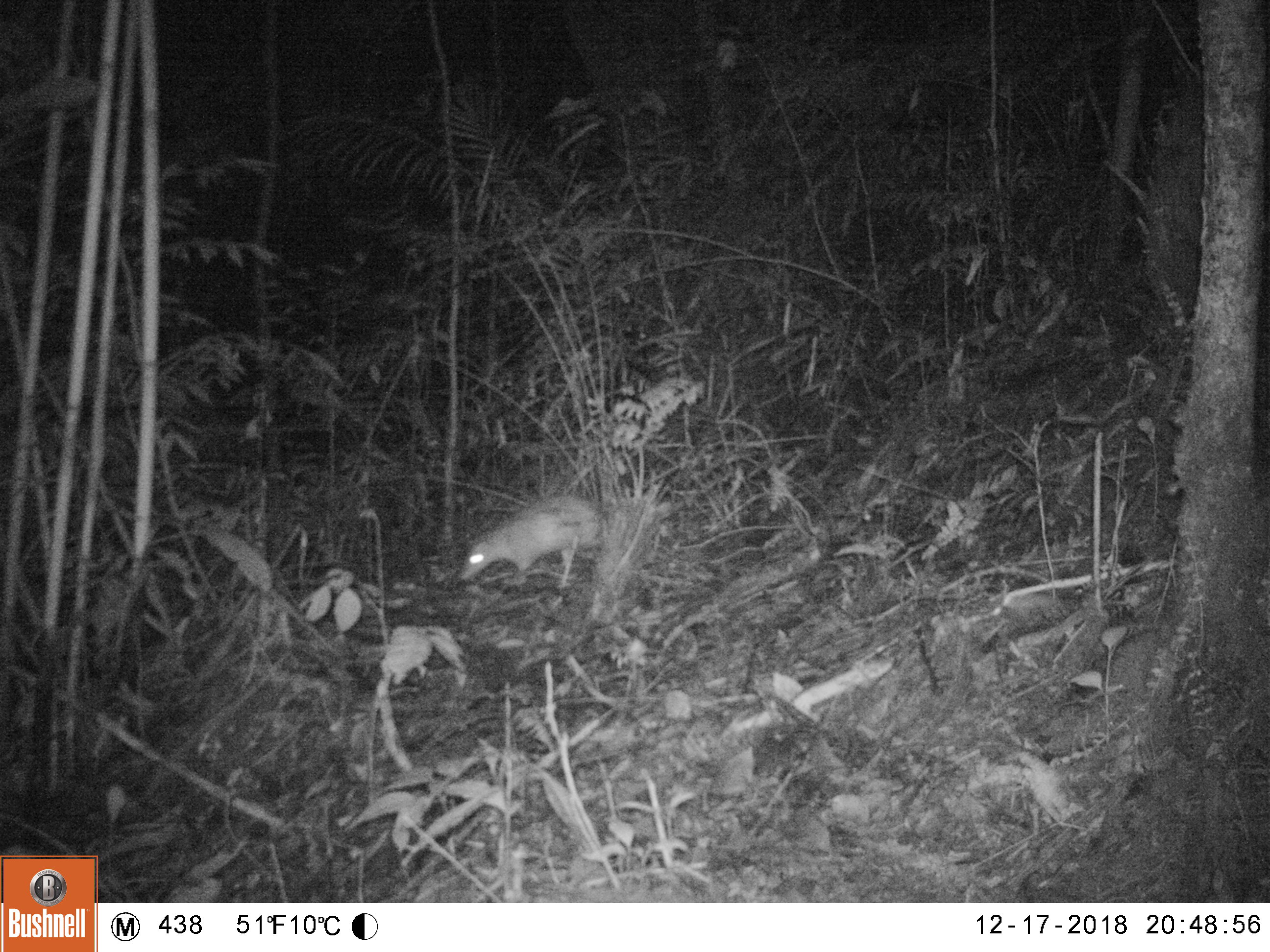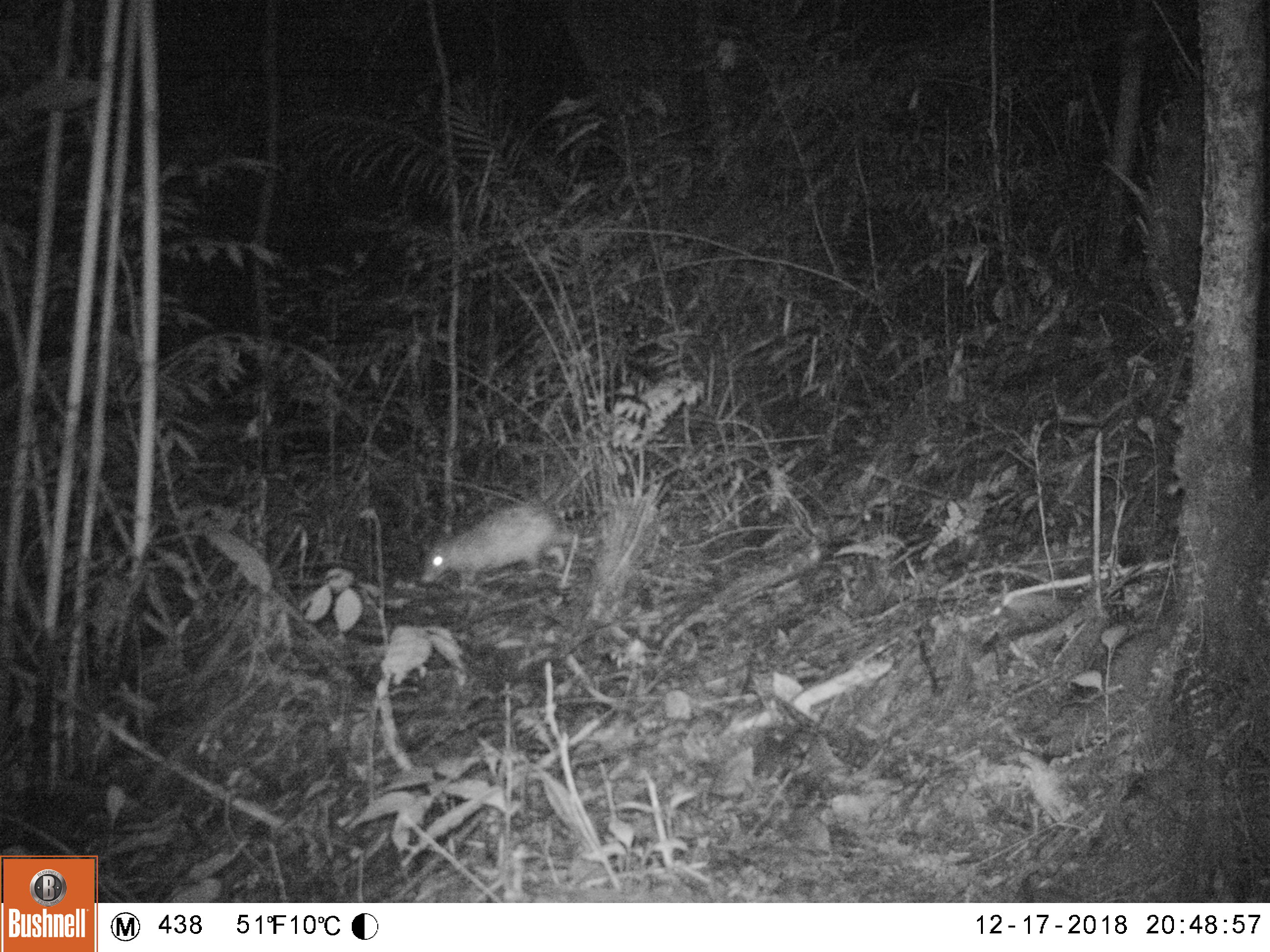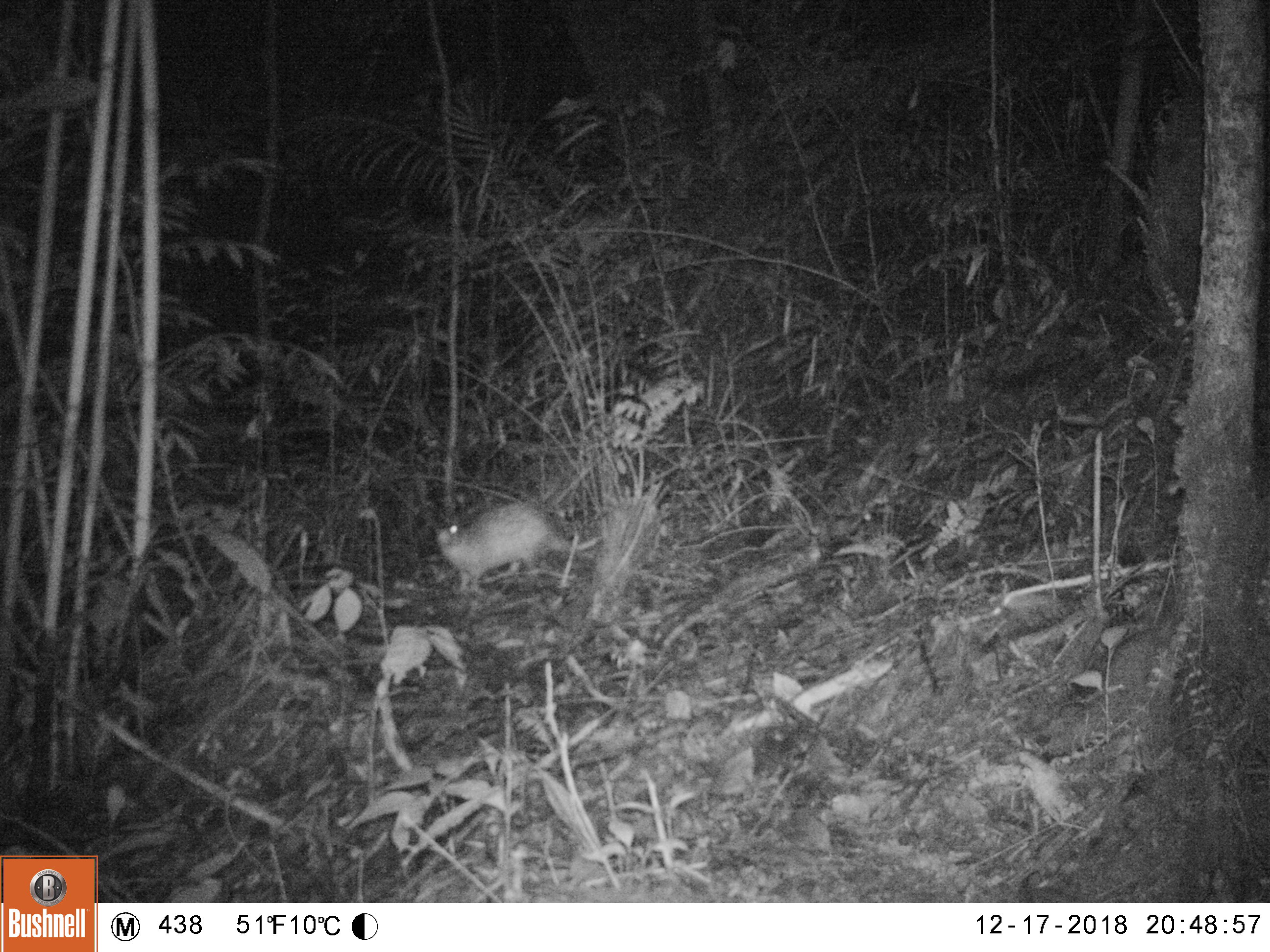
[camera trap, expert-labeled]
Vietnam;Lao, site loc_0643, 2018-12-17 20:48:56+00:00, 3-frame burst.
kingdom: Animalia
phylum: Chordata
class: Mammalia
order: Rodentia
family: Hystricidae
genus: Atherurus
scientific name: Atherurus macrourus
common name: asiatic brush-tailed porcupine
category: asiatic brush tailed porcupine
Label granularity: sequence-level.